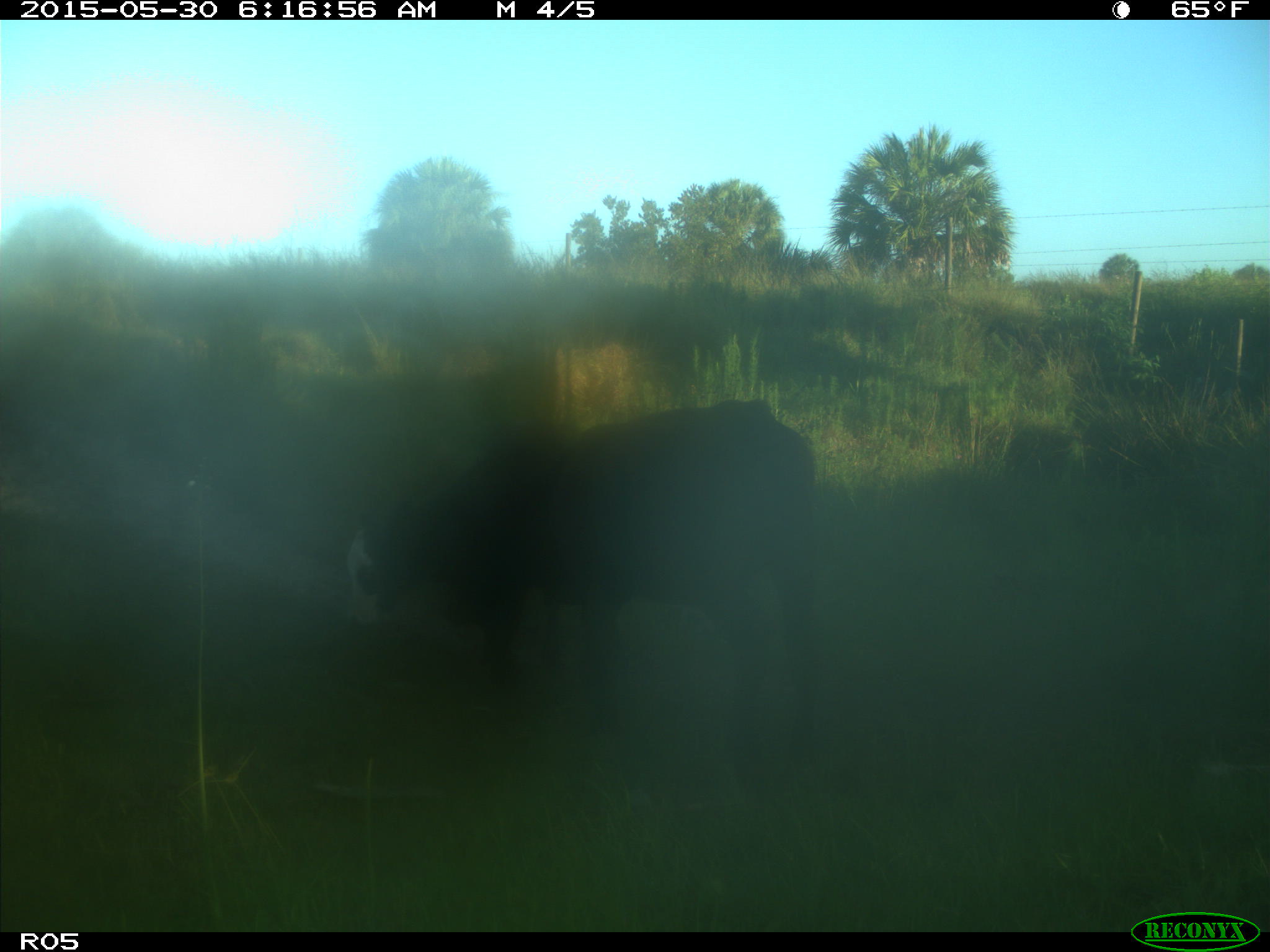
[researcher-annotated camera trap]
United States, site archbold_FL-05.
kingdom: Animalia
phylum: Chordata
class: Mammalia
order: Artiodactyla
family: Bovidae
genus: Bos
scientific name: Bos taurus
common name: domestic cow